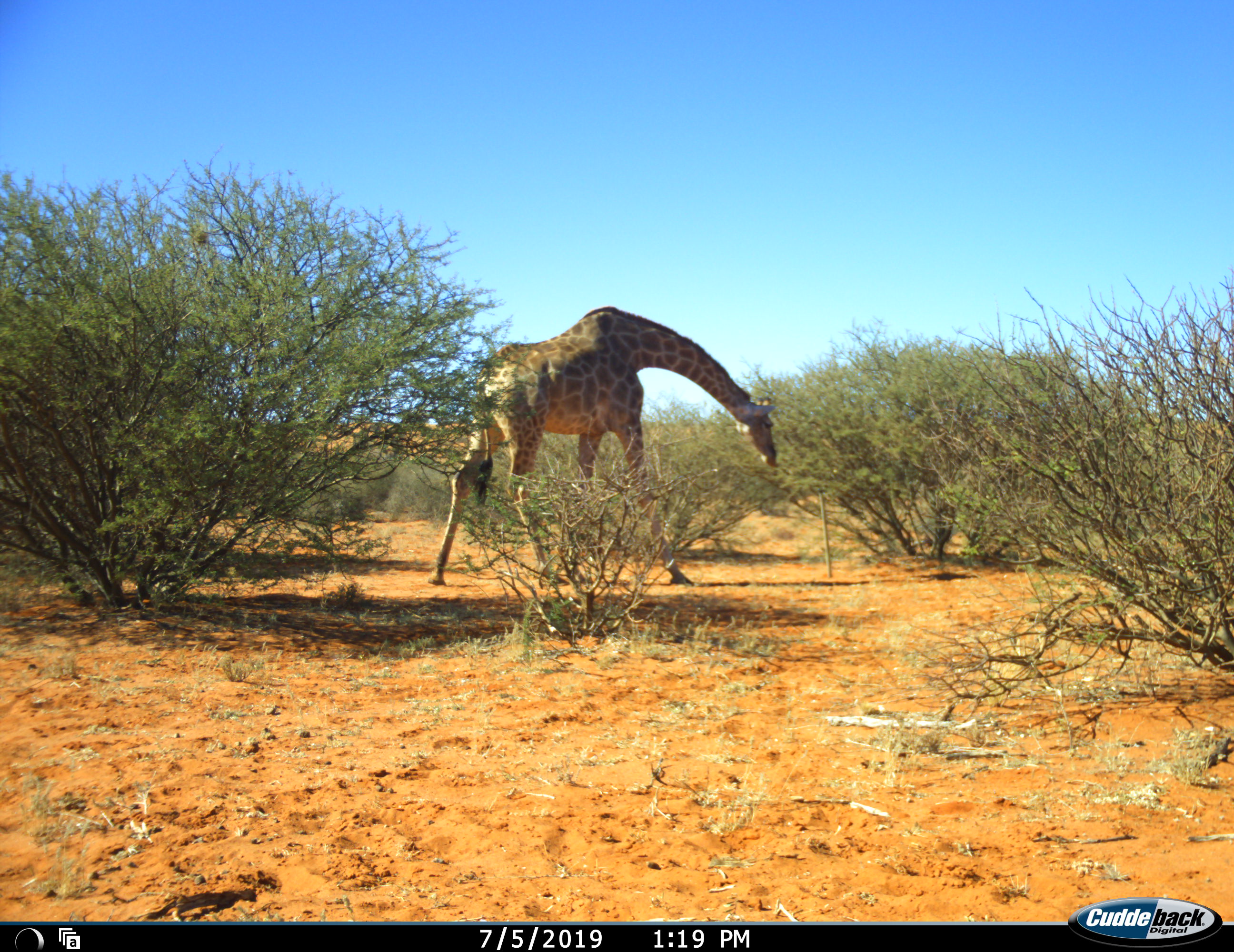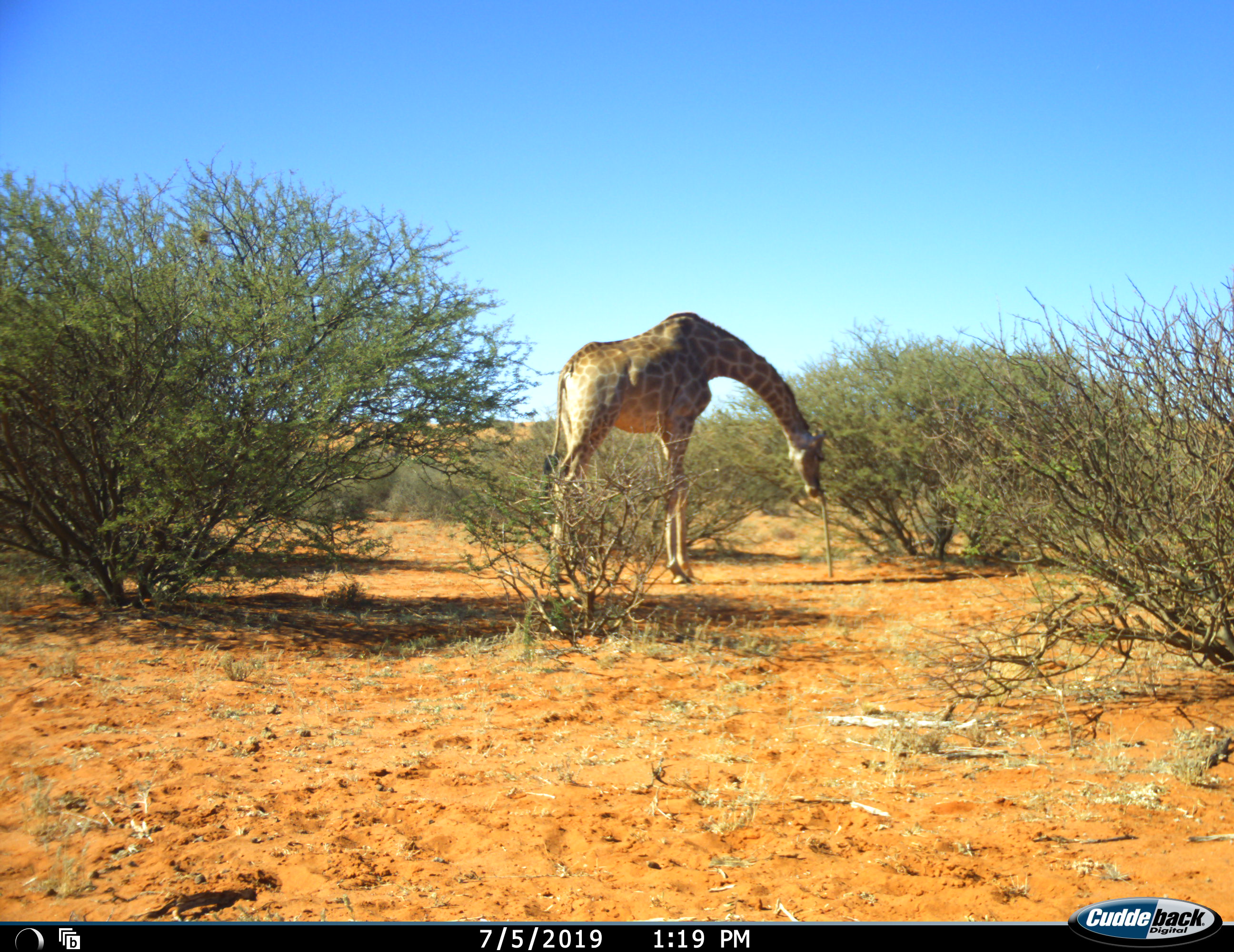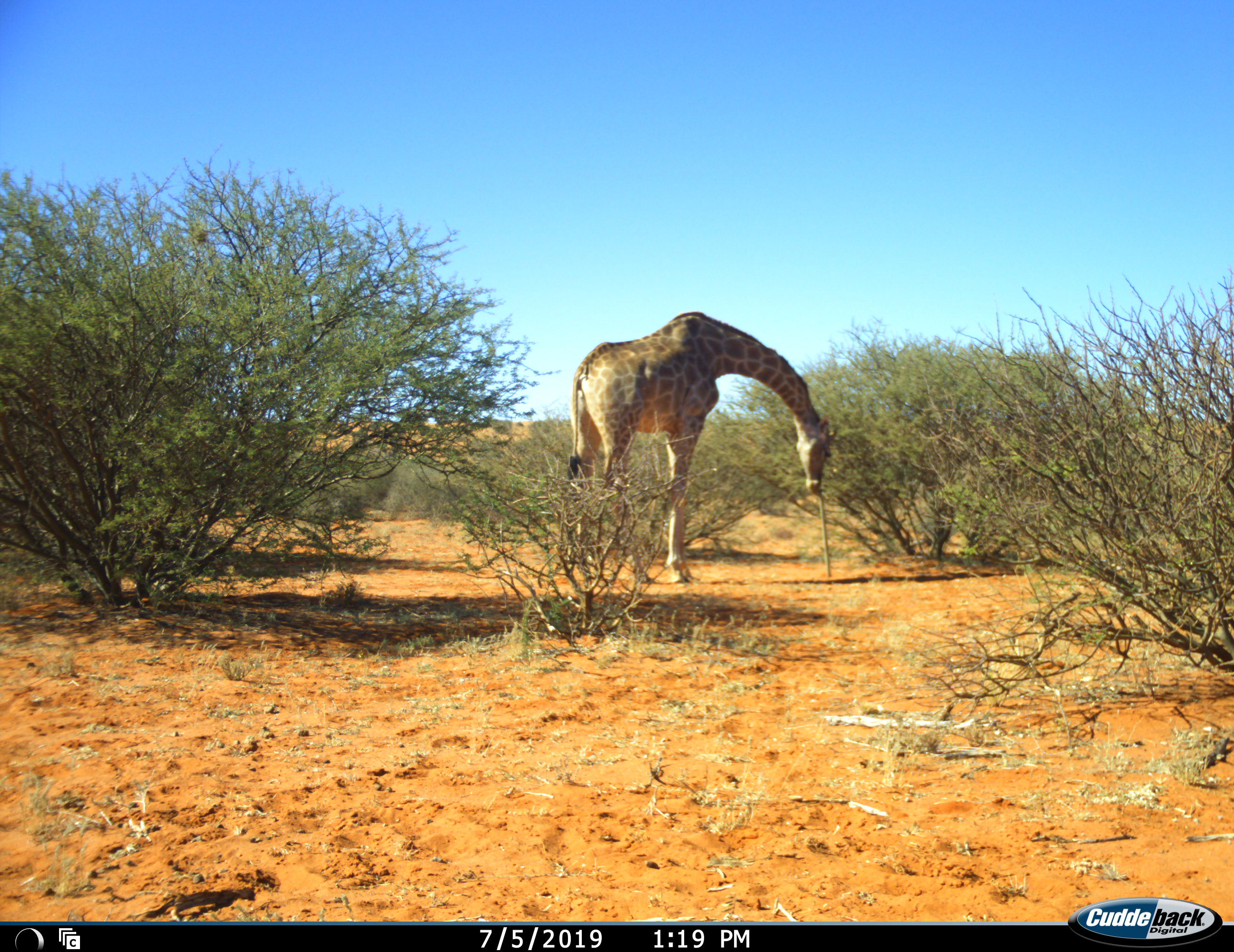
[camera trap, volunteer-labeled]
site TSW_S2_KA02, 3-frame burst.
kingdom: Animalia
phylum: Chordata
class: Mammalia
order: Artiodactyla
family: Giraffidae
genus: Giraffa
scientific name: Giraffa camelopardalis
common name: giraffe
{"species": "giraffe (Giraffa camelopardalis)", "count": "1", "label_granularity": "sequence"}